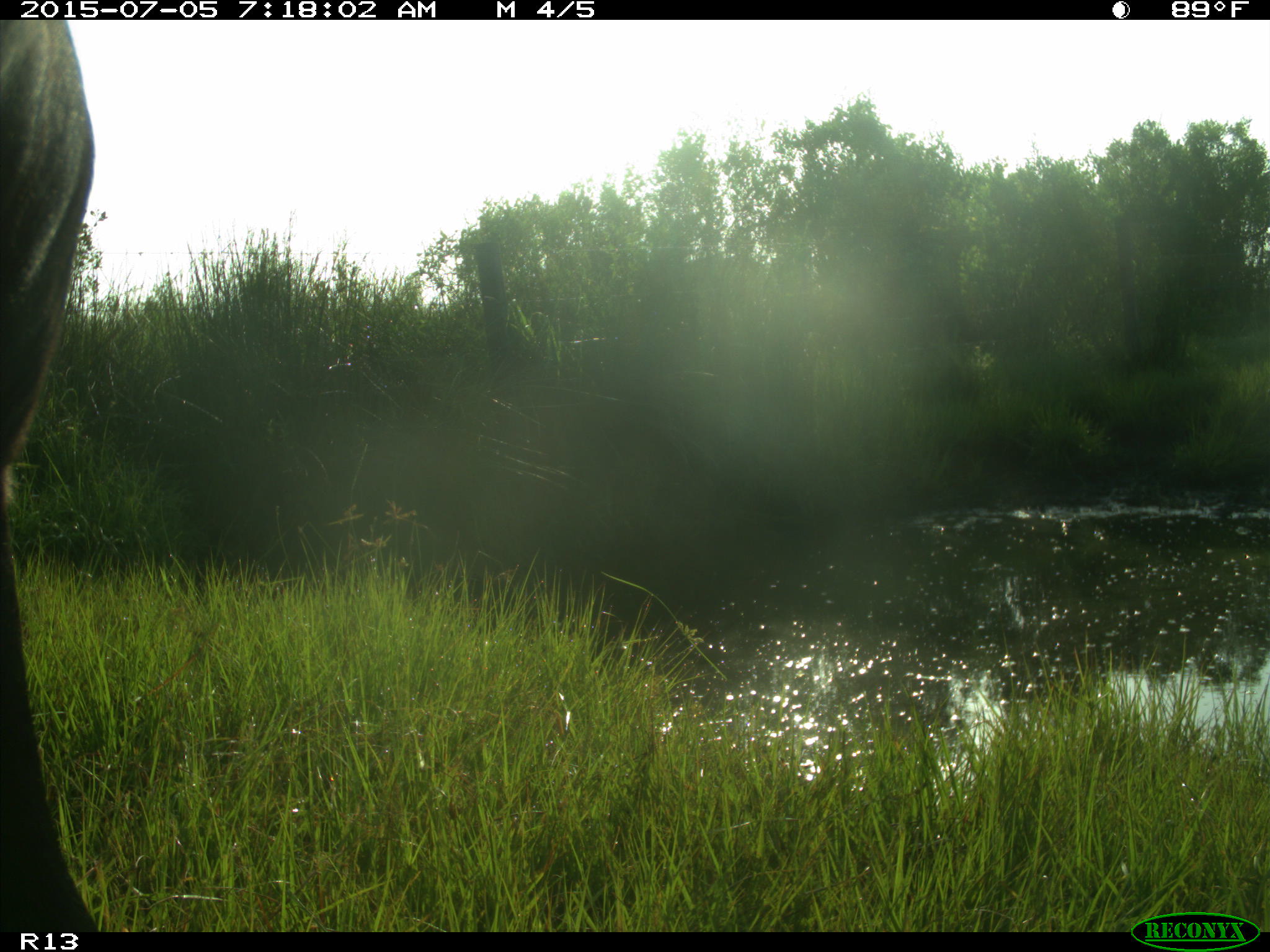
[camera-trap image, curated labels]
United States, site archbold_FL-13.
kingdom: Animalia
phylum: Chordata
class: Mammalia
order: Artiodactyla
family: Bovidae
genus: Bos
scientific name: Bos taurus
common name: domestic cow